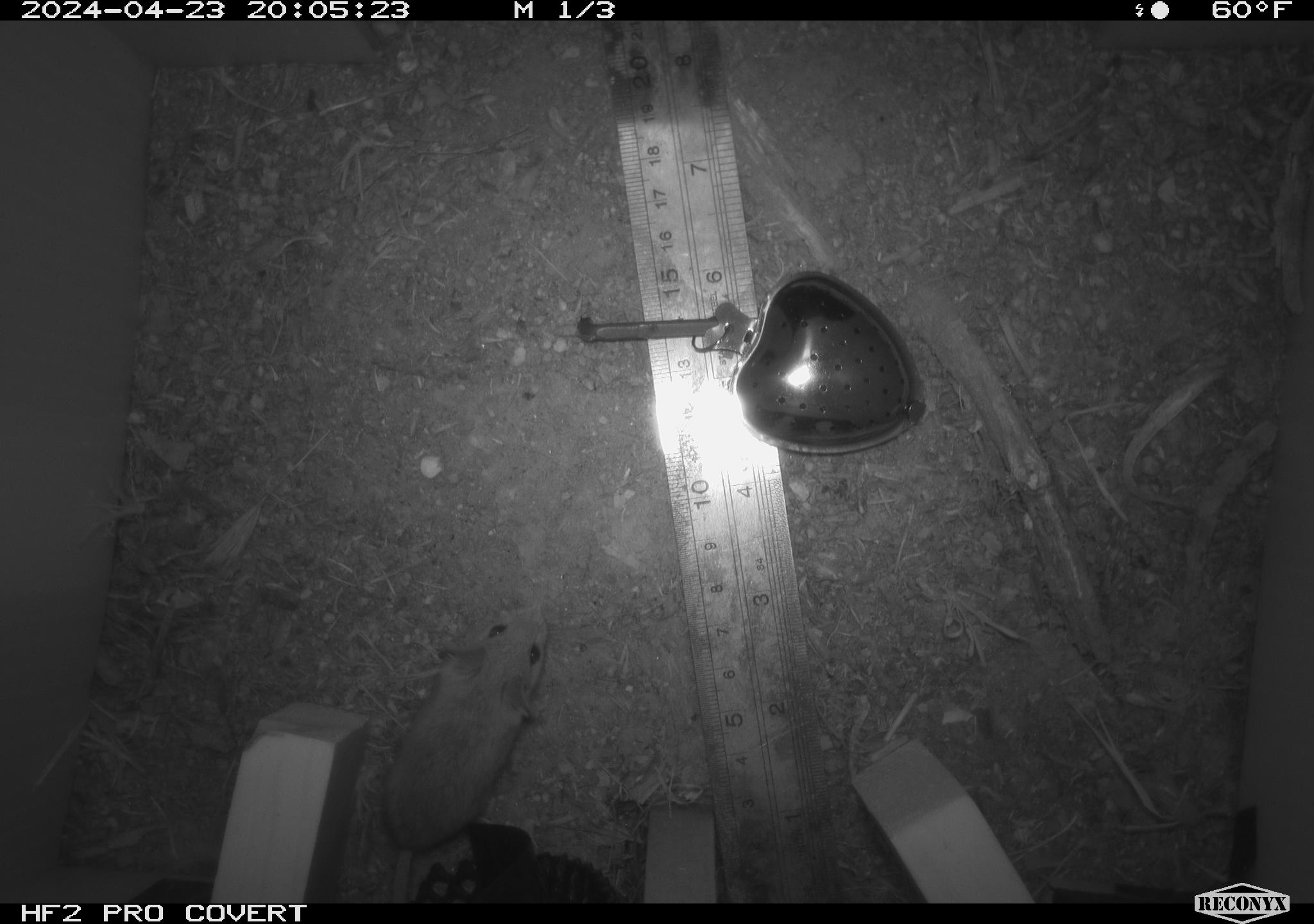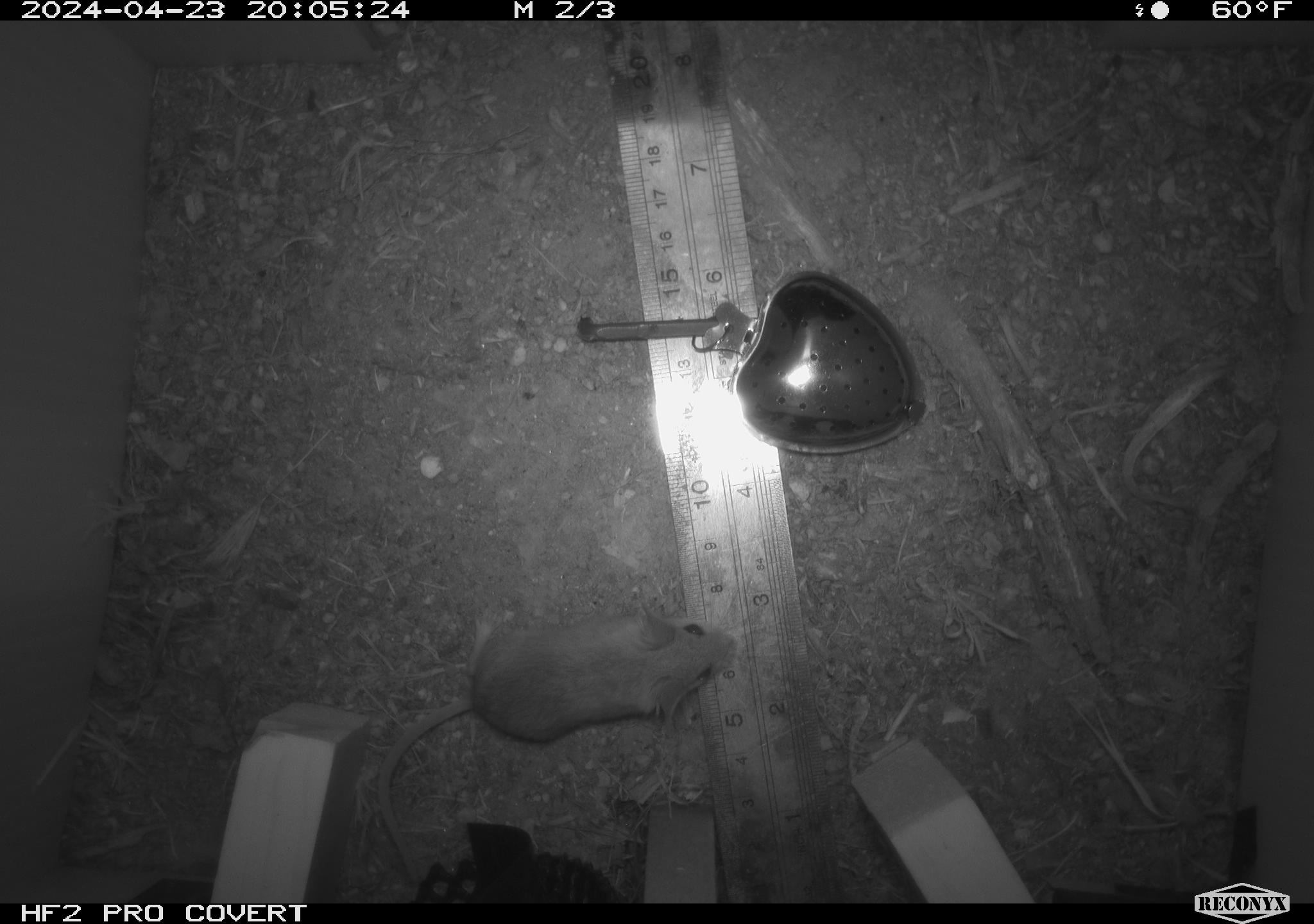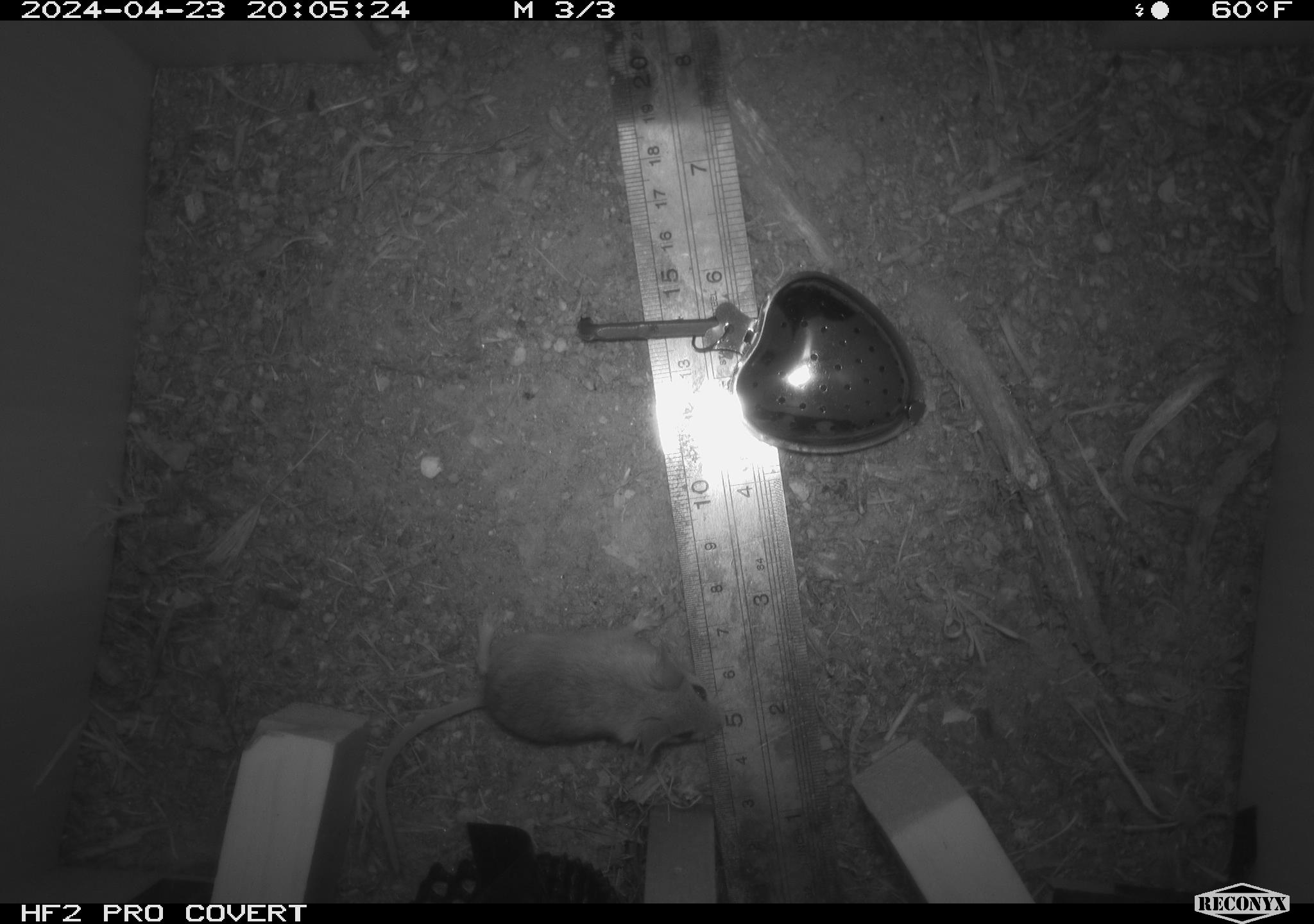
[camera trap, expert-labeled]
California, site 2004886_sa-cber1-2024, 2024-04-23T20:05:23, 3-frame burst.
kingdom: Animalia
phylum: Chordata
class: Mammalia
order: Rodentia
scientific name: Rodentia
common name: mouse species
Mouse species (Rodentia).